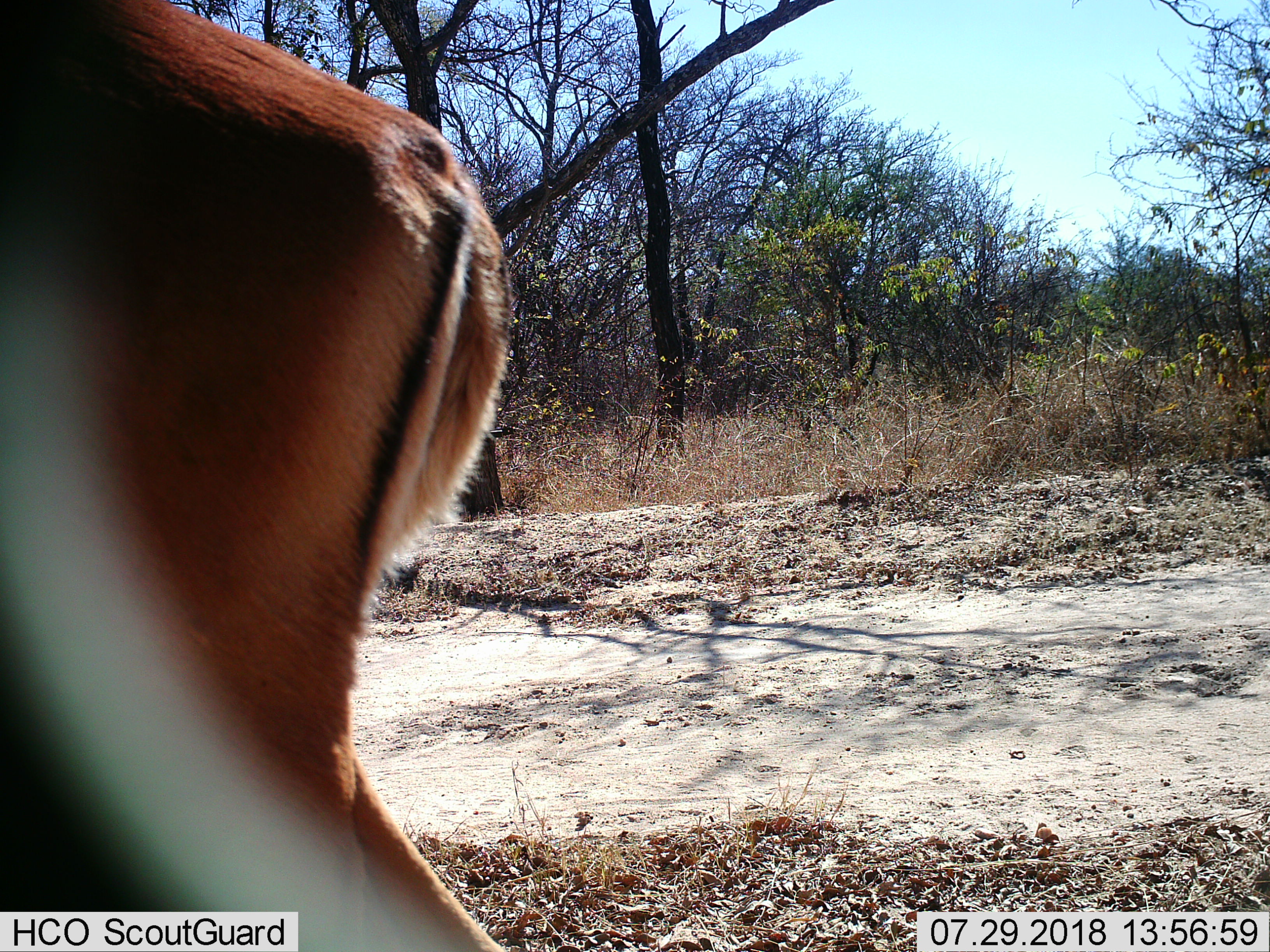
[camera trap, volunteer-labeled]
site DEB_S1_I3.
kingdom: Animalia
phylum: Chordata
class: Mammalia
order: Artiodactyla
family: Bovidae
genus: Aepyceros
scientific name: Aepyceros melampus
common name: impala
Impala (Aepyceros melampus), count 1. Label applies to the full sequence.